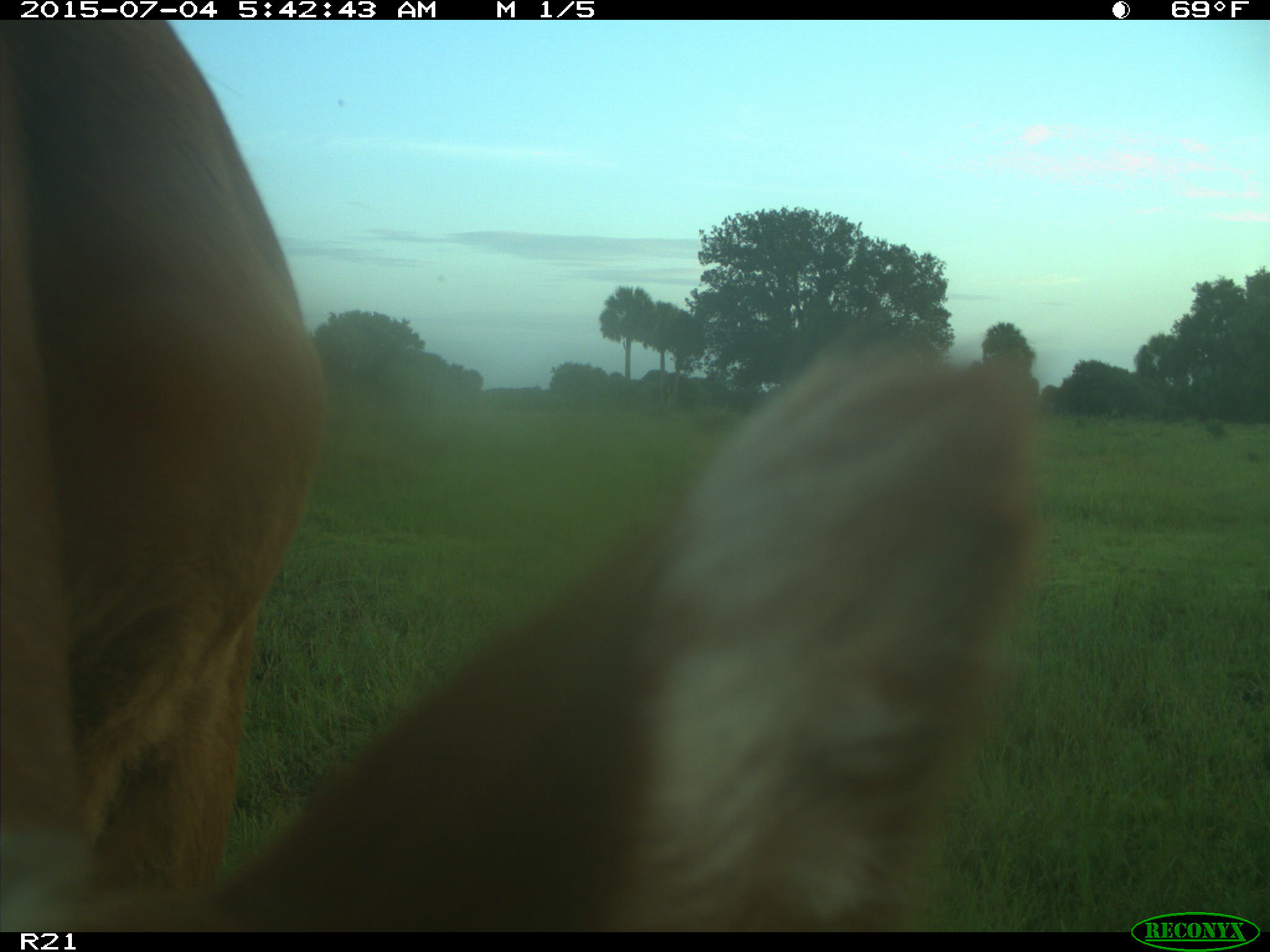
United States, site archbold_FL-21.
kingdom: Animalia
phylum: Chordata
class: Mammalia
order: Artiodactyla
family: Bovidae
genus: Bos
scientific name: Bos taurus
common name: domestic cow